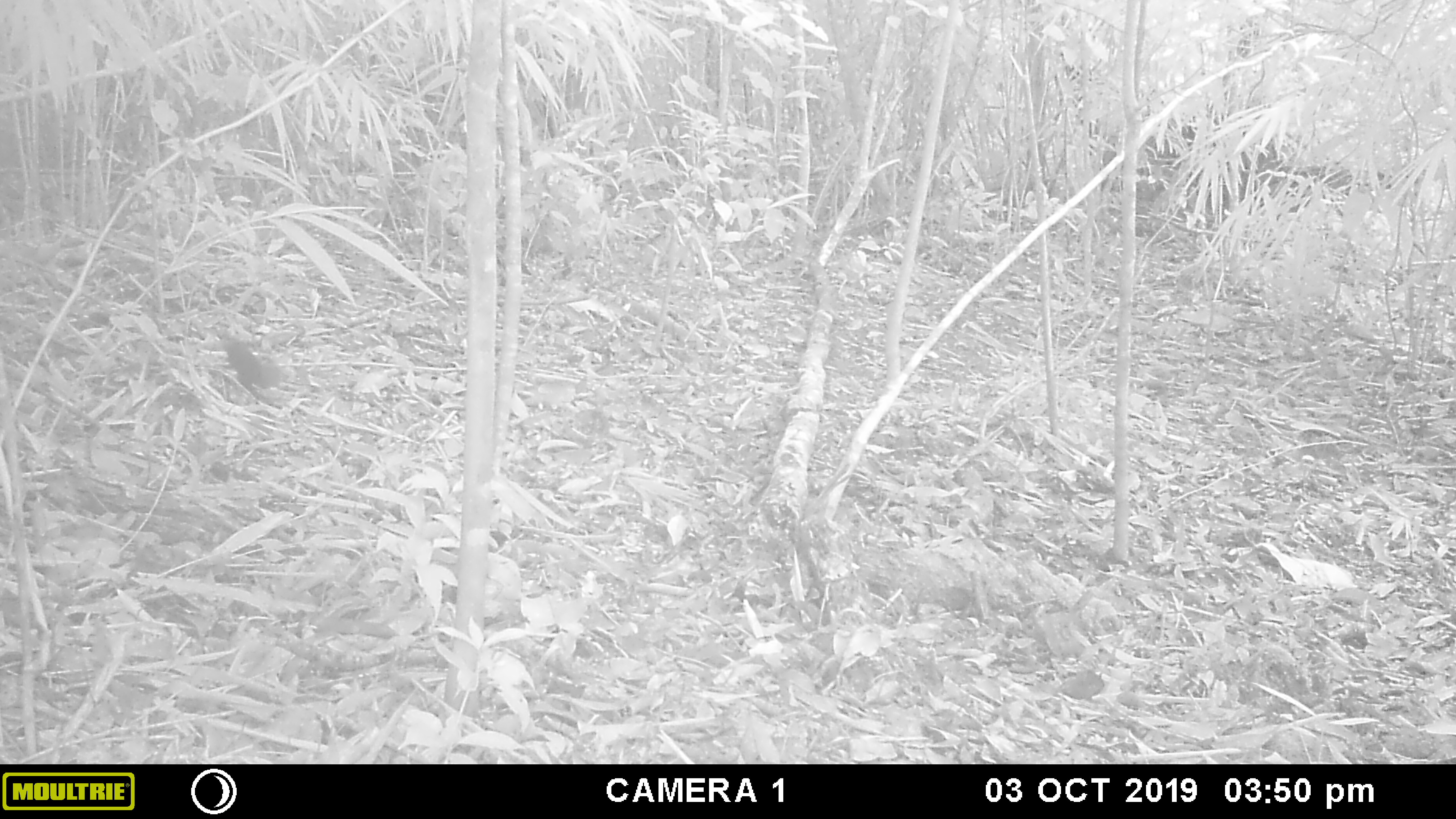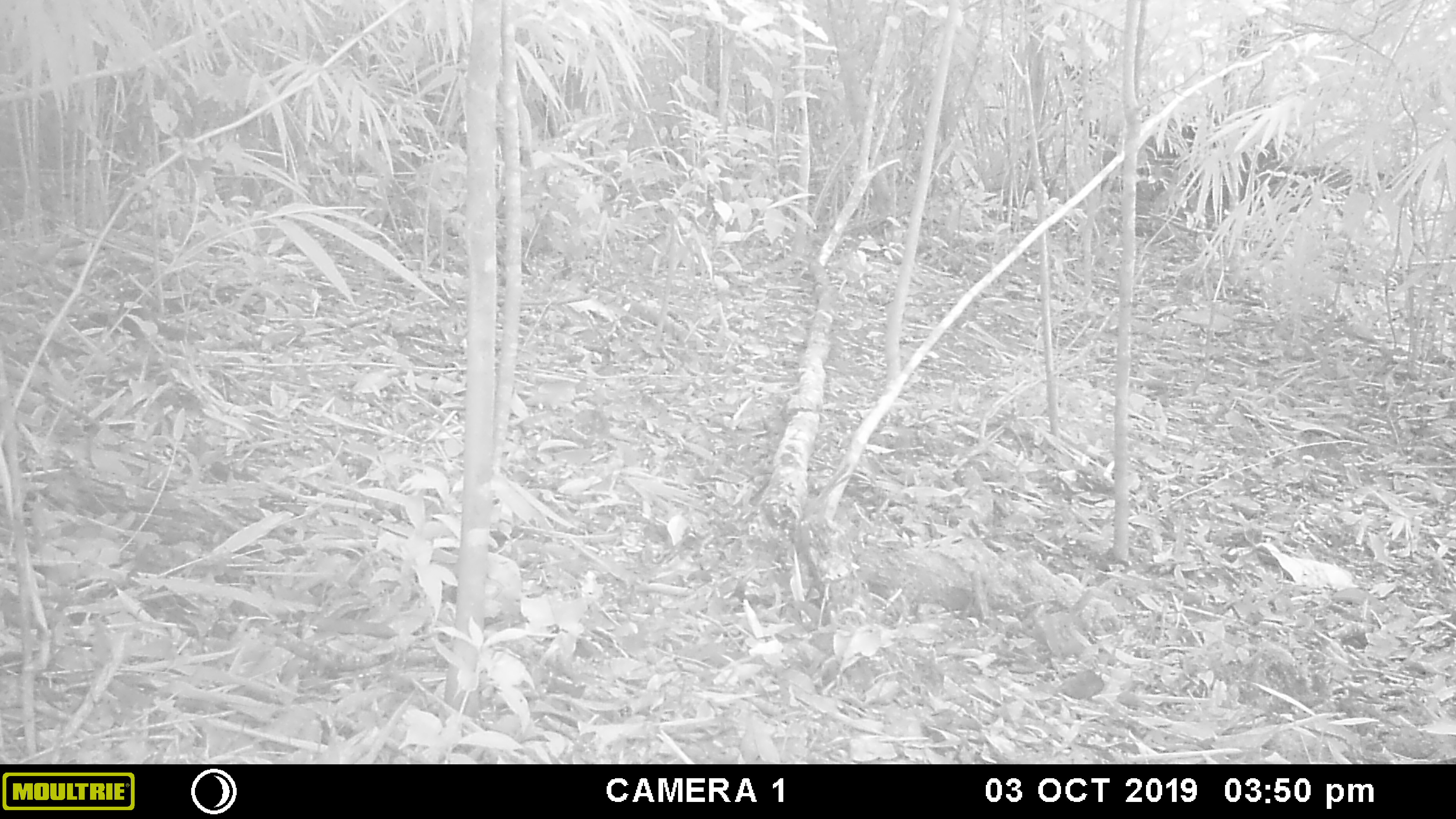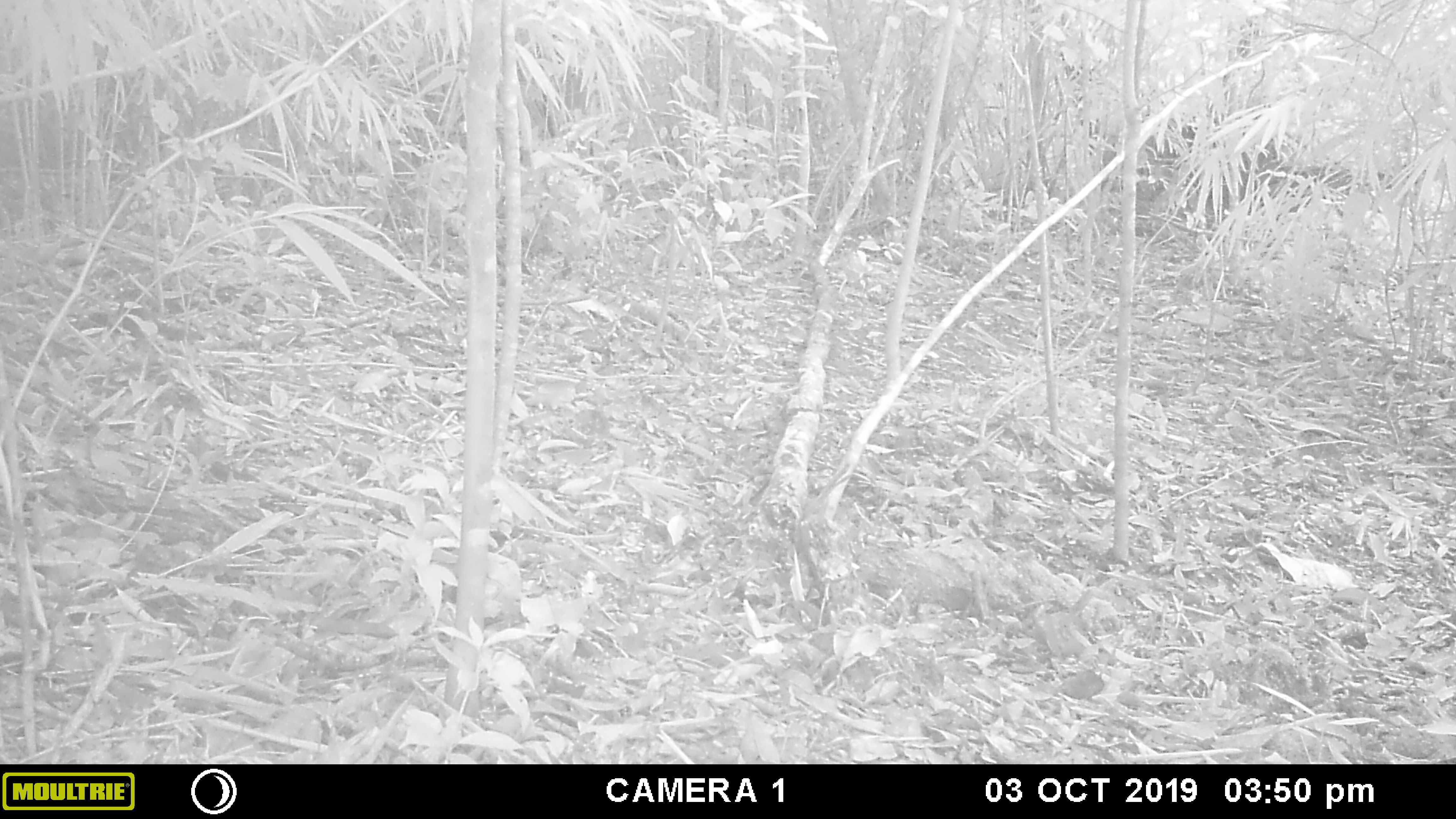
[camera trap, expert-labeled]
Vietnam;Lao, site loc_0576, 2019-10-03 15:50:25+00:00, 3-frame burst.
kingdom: Animalia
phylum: Chordata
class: Mammalia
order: Rodentia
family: Sciuridae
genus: Dremomys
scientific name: Dremomys rufigenis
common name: red-cheeked squirrel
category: red cheeked squirrel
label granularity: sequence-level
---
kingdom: Animalia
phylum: Chordata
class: Mammalia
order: Scandentia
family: Tupaiidae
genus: Tupaia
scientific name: Tupaia belangeri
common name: northern treeshrew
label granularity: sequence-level